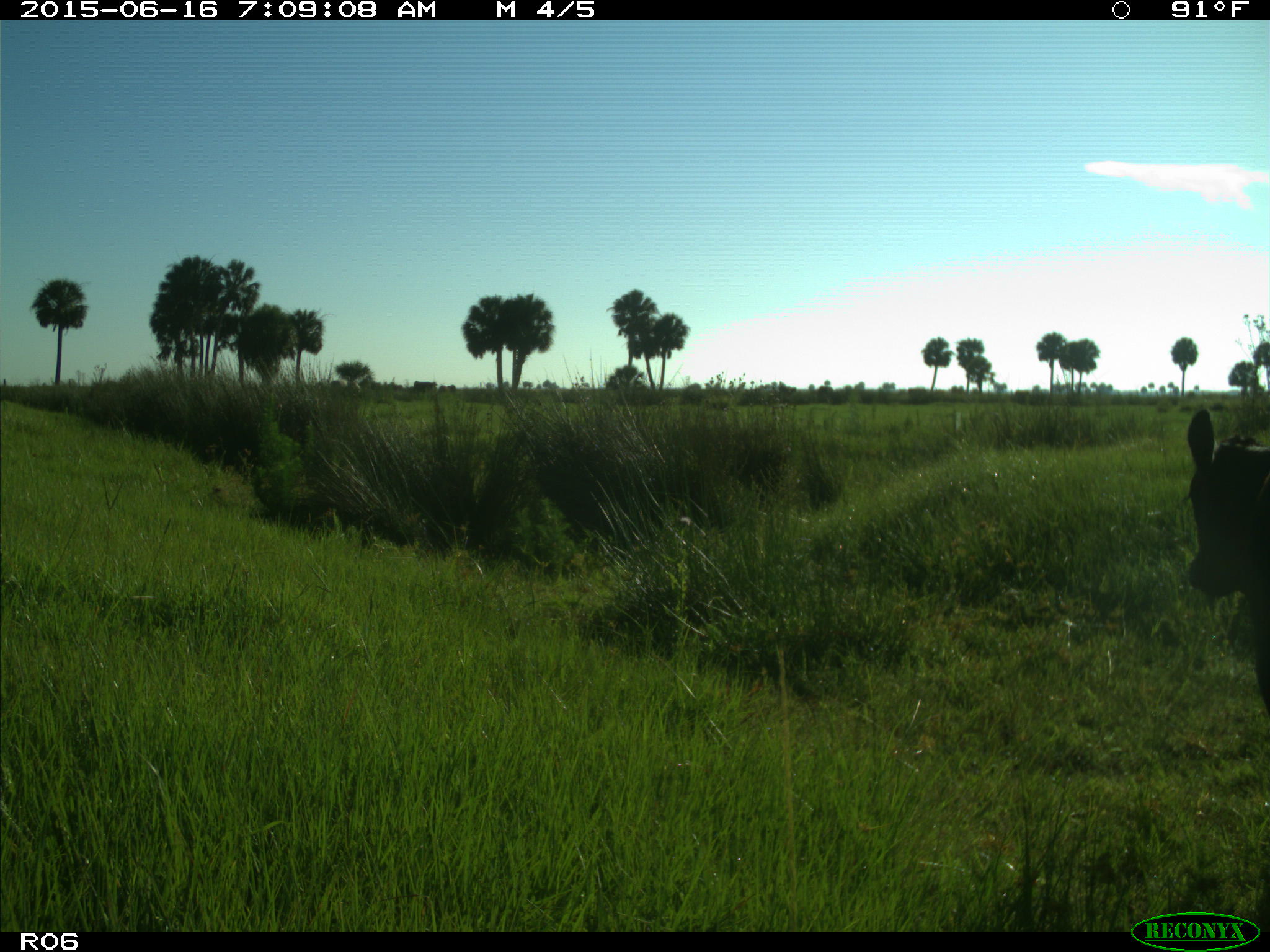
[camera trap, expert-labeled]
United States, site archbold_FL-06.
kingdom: Animalia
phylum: Chordata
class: Mammalia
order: Artiodactyla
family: Bovidae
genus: Bos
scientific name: Bos taurus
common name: domestic cow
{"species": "Bos taurus (domestic cow)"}